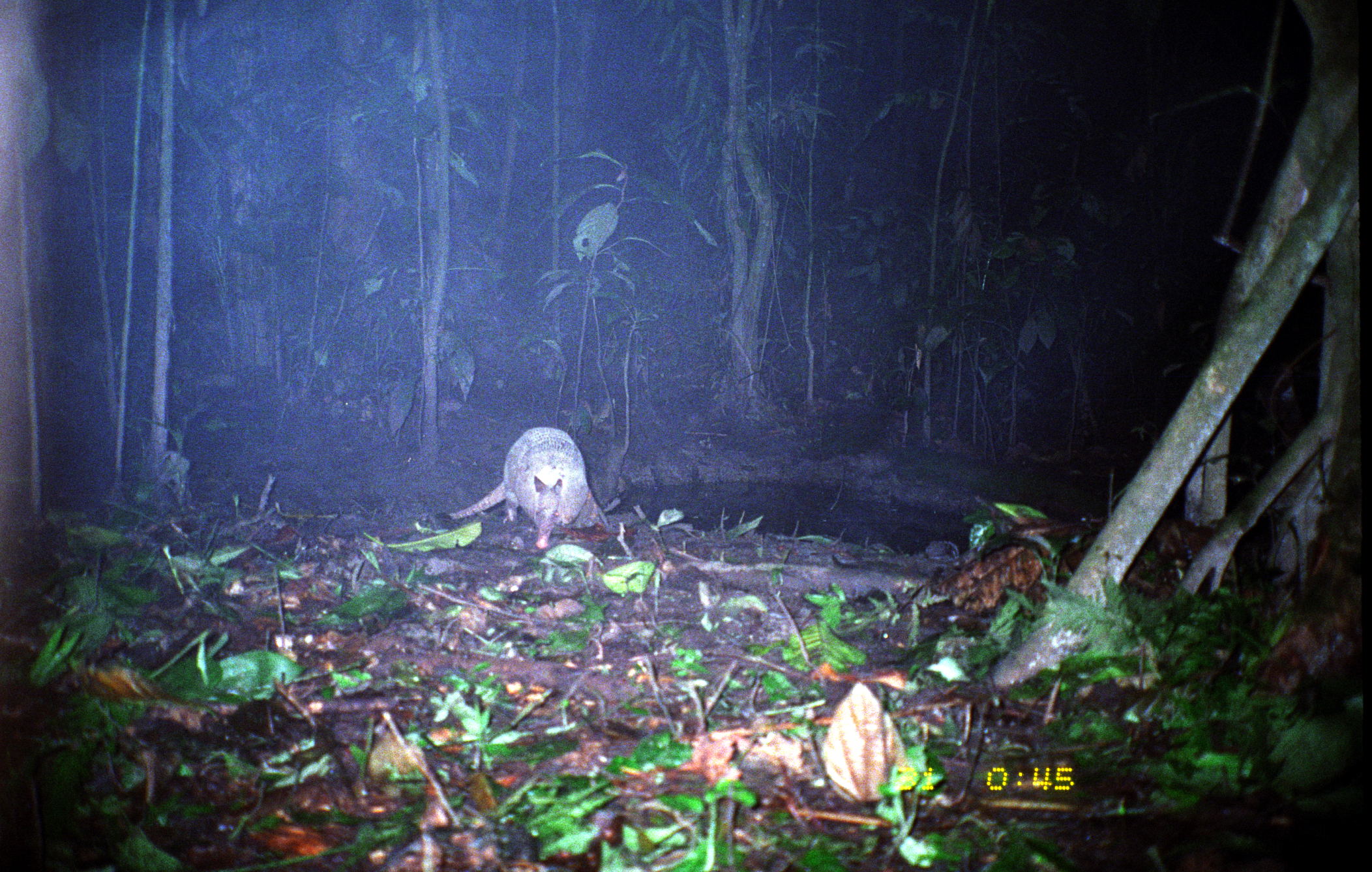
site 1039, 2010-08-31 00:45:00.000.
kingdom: Animalia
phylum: Chordata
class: Mammalia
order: Cingulata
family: Dasypodidae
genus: Dasypus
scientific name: Dasypus novemcinctus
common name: nine-banded armadillo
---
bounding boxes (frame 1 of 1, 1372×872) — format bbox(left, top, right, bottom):
dasypus novemcinctus: bbox(447, 426, 598, 549)